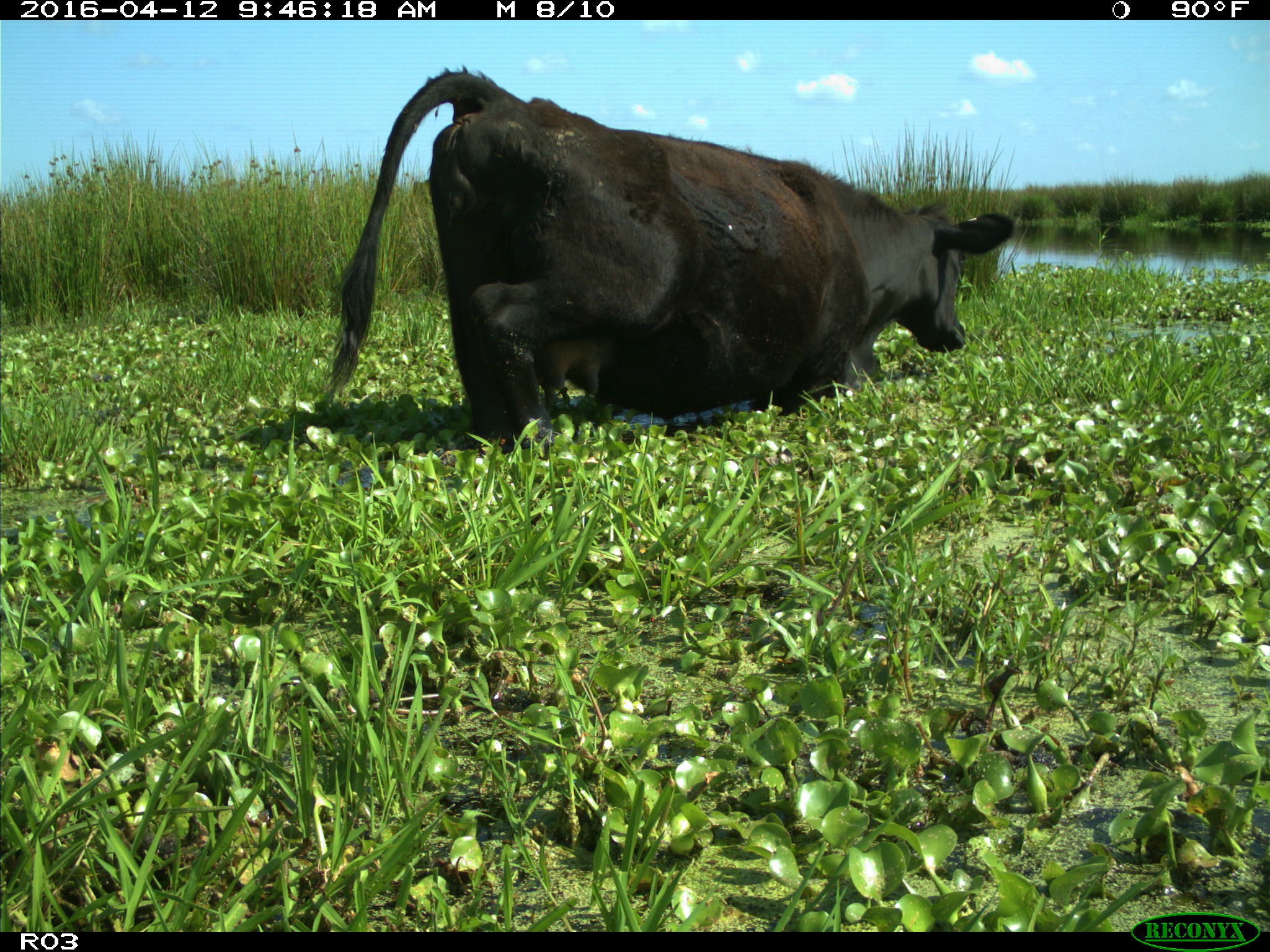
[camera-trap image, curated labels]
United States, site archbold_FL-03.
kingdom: Animalia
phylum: Chordata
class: Mammalia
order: Artiodactyla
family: Bovidae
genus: Bos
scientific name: Bos taurus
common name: domestic cow